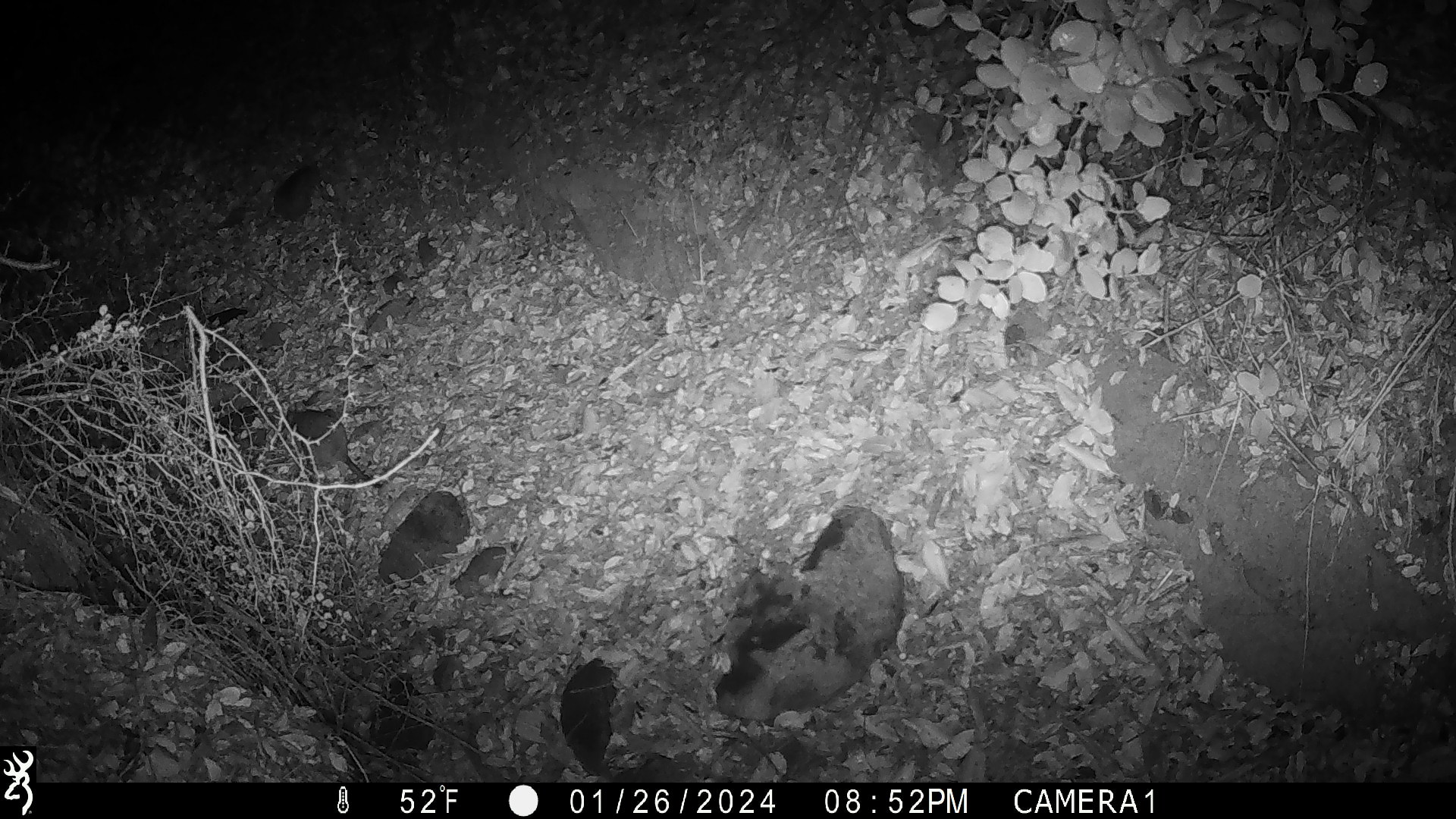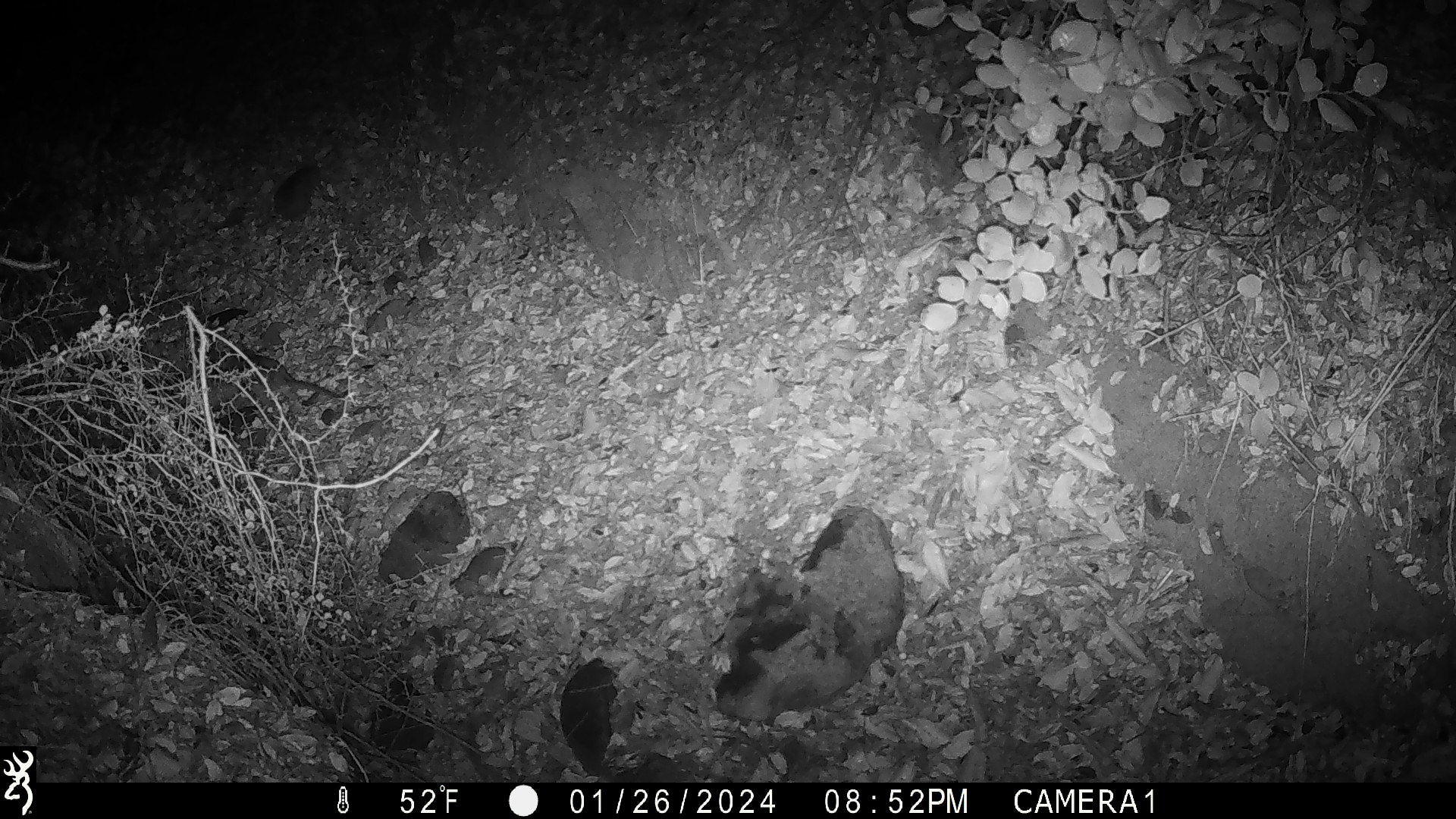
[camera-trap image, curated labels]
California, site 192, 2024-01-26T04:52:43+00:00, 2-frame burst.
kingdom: Animalia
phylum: Chordata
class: Mammalia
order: Rodentia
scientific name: Rodentia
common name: mouse or rat